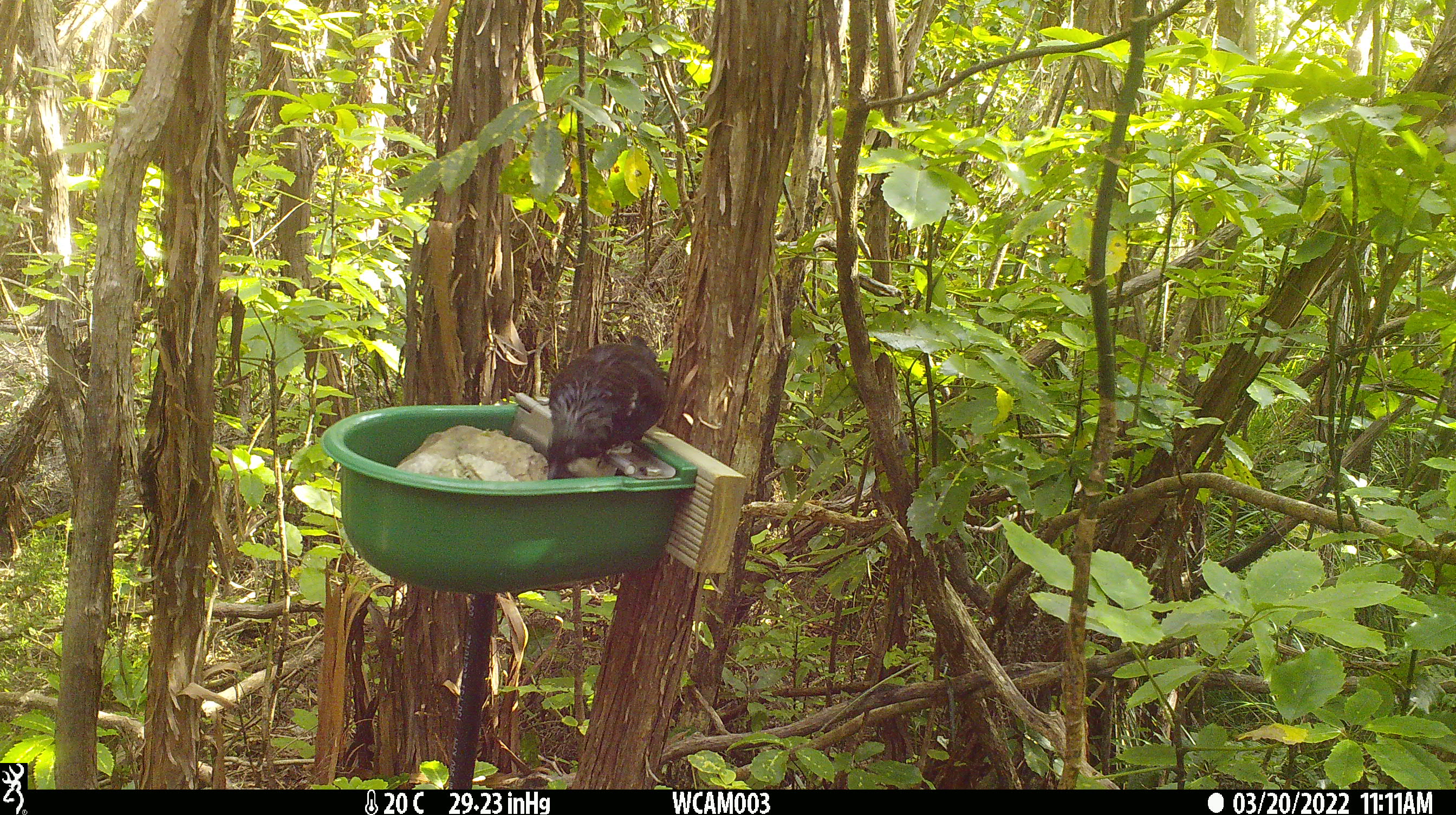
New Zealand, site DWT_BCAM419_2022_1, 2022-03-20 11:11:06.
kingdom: Animalia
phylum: Chordata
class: Aves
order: Passeriformes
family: Meliphagidae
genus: Prosthemadera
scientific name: Prosthemadera novaeseelandiae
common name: tui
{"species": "tui (Prosthemadera novaeseelandiae)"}